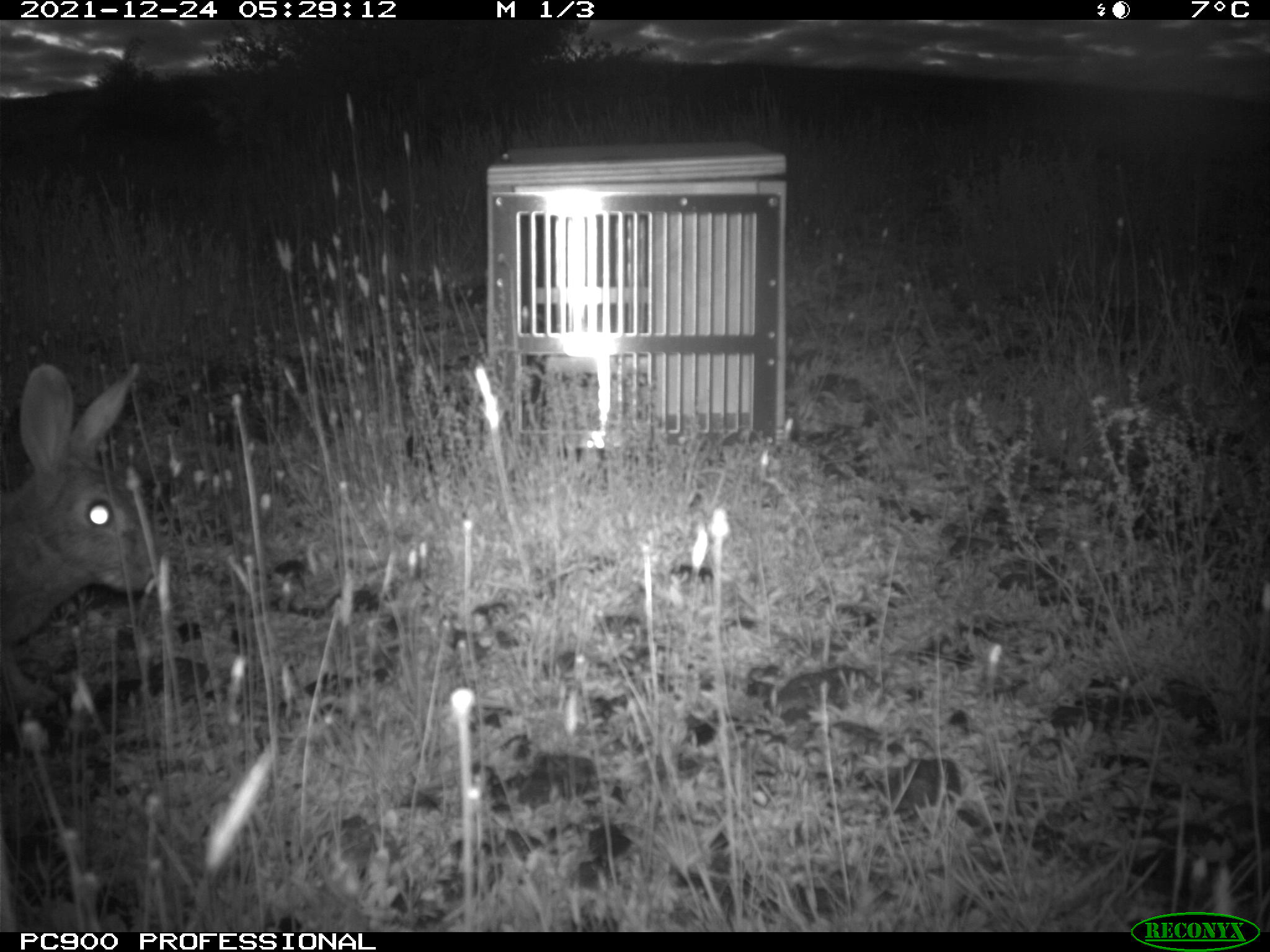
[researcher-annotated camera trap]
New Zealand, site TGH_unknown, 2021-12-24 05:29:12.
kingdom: Animalia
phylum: Chordata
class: Mammalia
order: Lagomorpha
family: Leporidae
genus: Oryctolagus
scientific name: Oryctolagus cuniculus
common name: european rabbit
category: rabbit